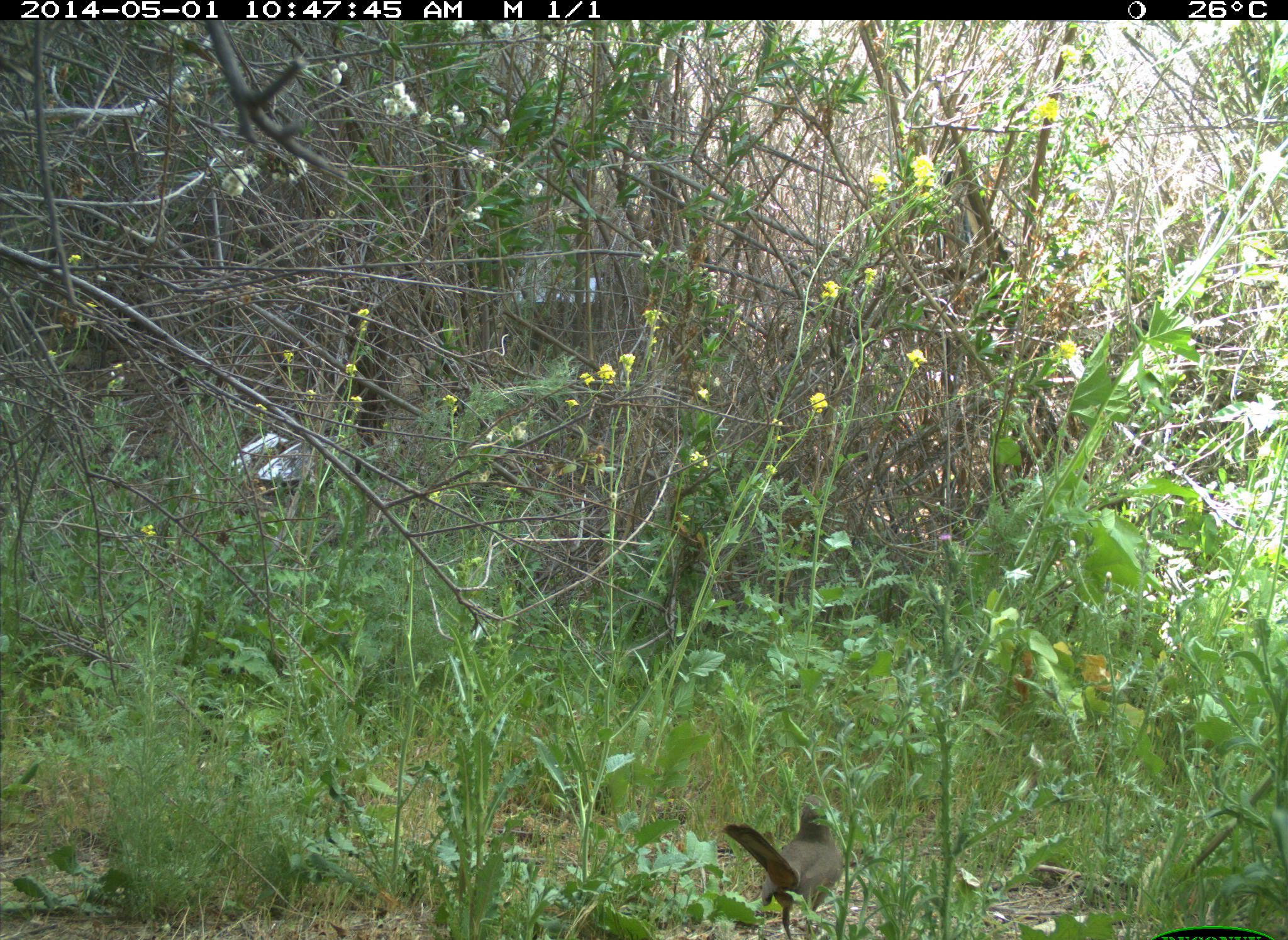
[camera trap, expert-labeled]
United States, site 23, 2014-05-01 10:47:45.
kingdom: Animalia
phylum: Chordata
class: Aves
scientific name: Aves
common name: bird